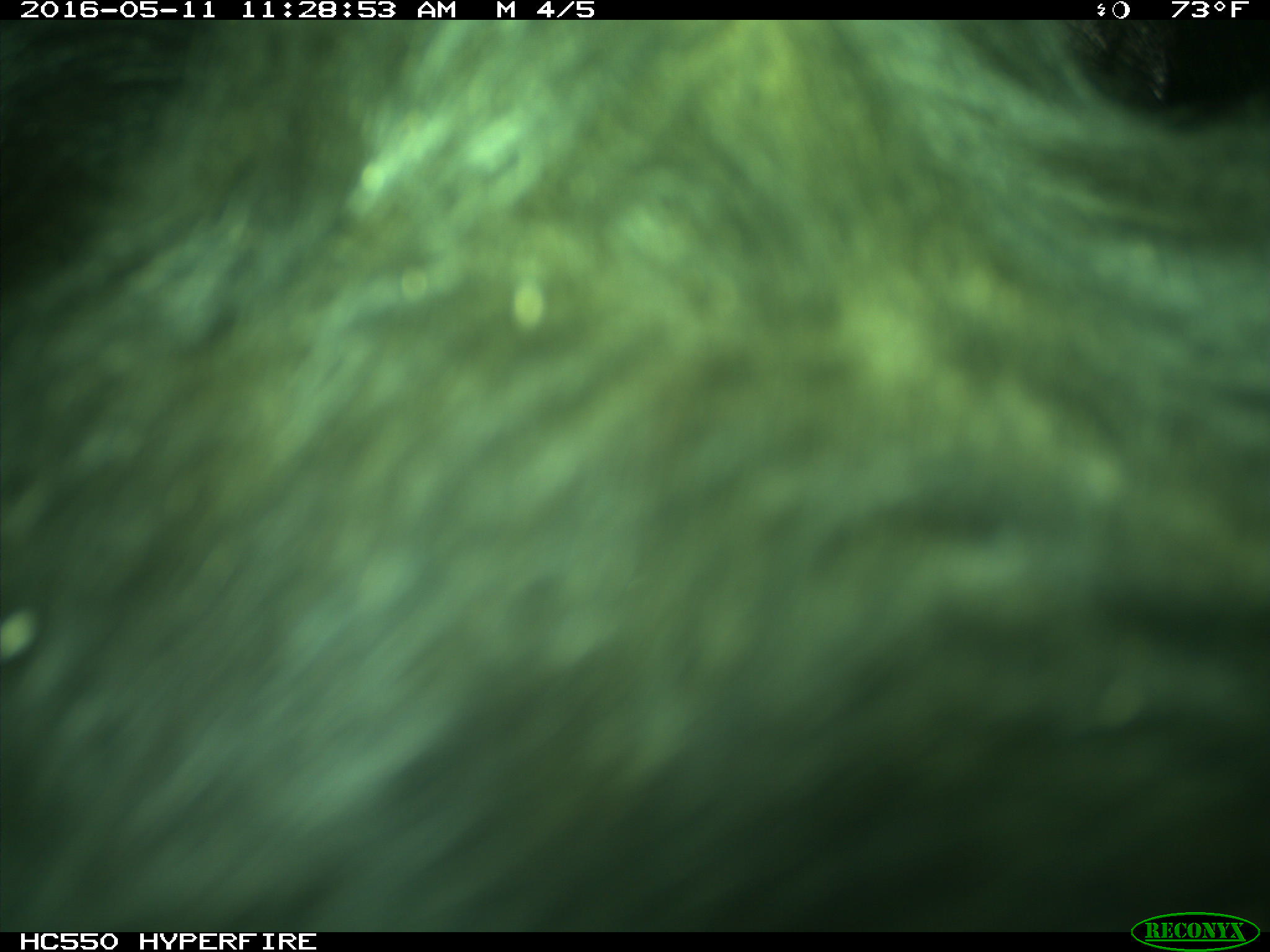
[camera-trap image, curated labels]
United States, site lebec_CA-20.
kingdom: Animalia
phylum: Chordata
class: Mammalia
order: Artiodactyla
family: Bovidae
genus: Bos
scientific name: Bos taurus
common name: domestic cow